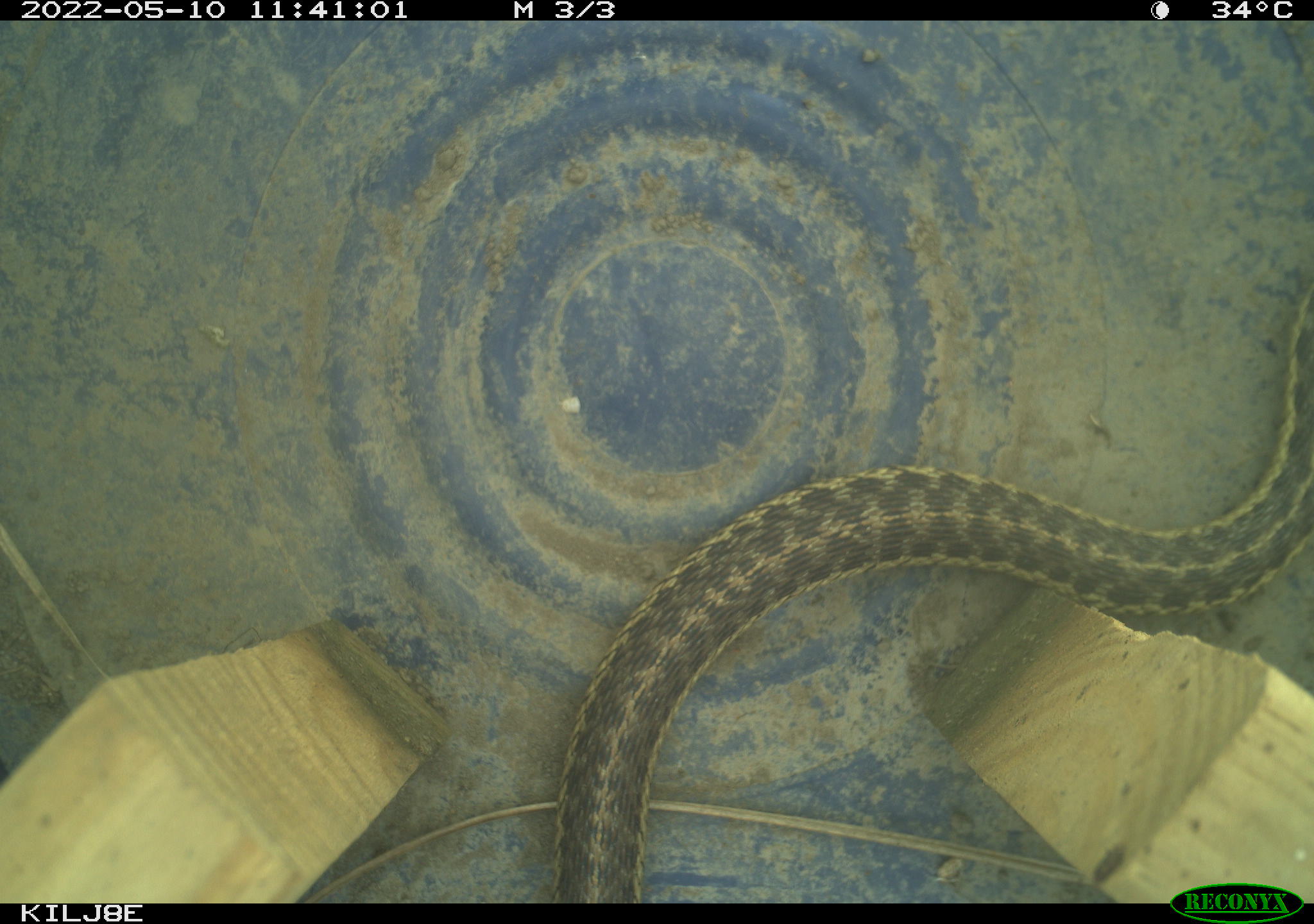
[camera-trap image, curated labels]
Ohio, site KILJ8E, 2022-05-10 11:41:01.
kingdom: Animalia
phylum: Chordata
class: Reptilia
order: Squamata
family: Colubridae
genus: Thamnophis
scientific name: Thamnophis sirtalis sirtalis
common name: eastern gartersnake